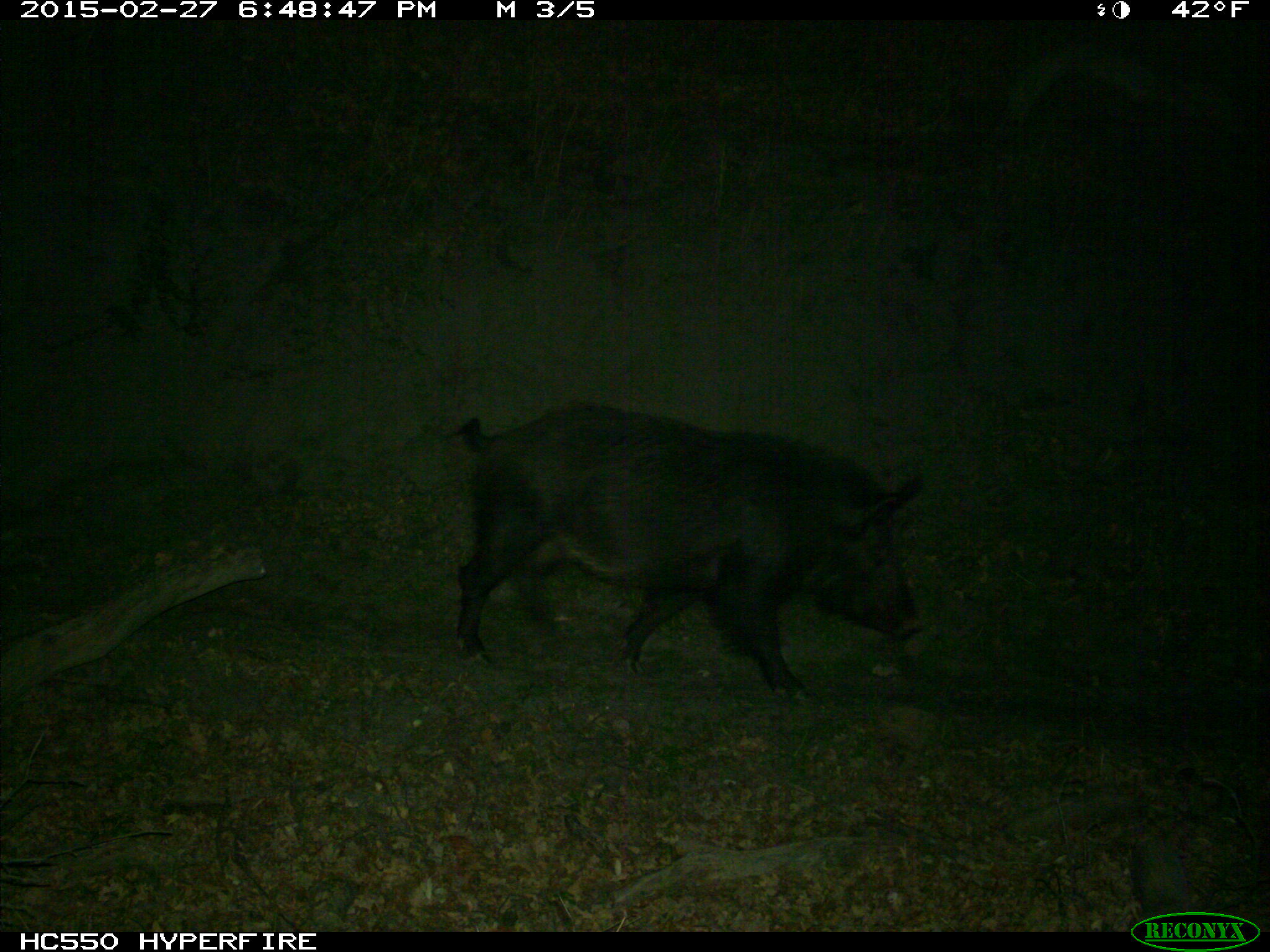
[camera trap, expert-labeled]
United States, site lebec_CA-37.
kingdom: Animalia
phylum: Chordata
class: Mammalia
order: Artiodactyla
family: Suidae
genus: Sus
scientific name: Sus scrofa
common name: wild boar